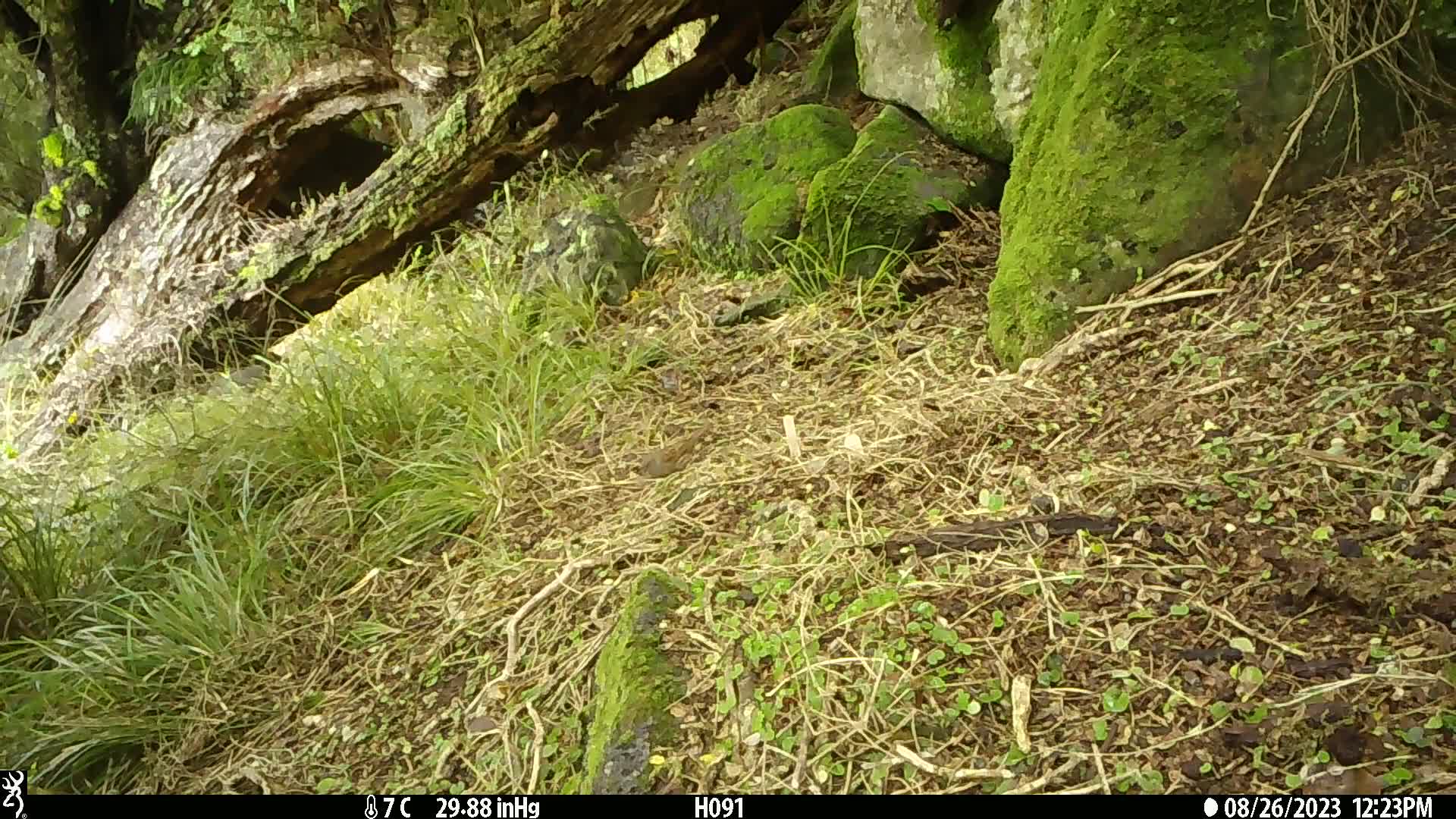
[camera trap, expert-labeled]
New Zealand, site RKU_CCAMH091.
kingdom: Animalia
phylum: Chordata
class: Aves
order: Passeriformes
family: Prunellidae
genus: Prunella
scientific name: Prunella modularis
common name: dunnock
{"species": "dunnock (Prunella modularis)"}